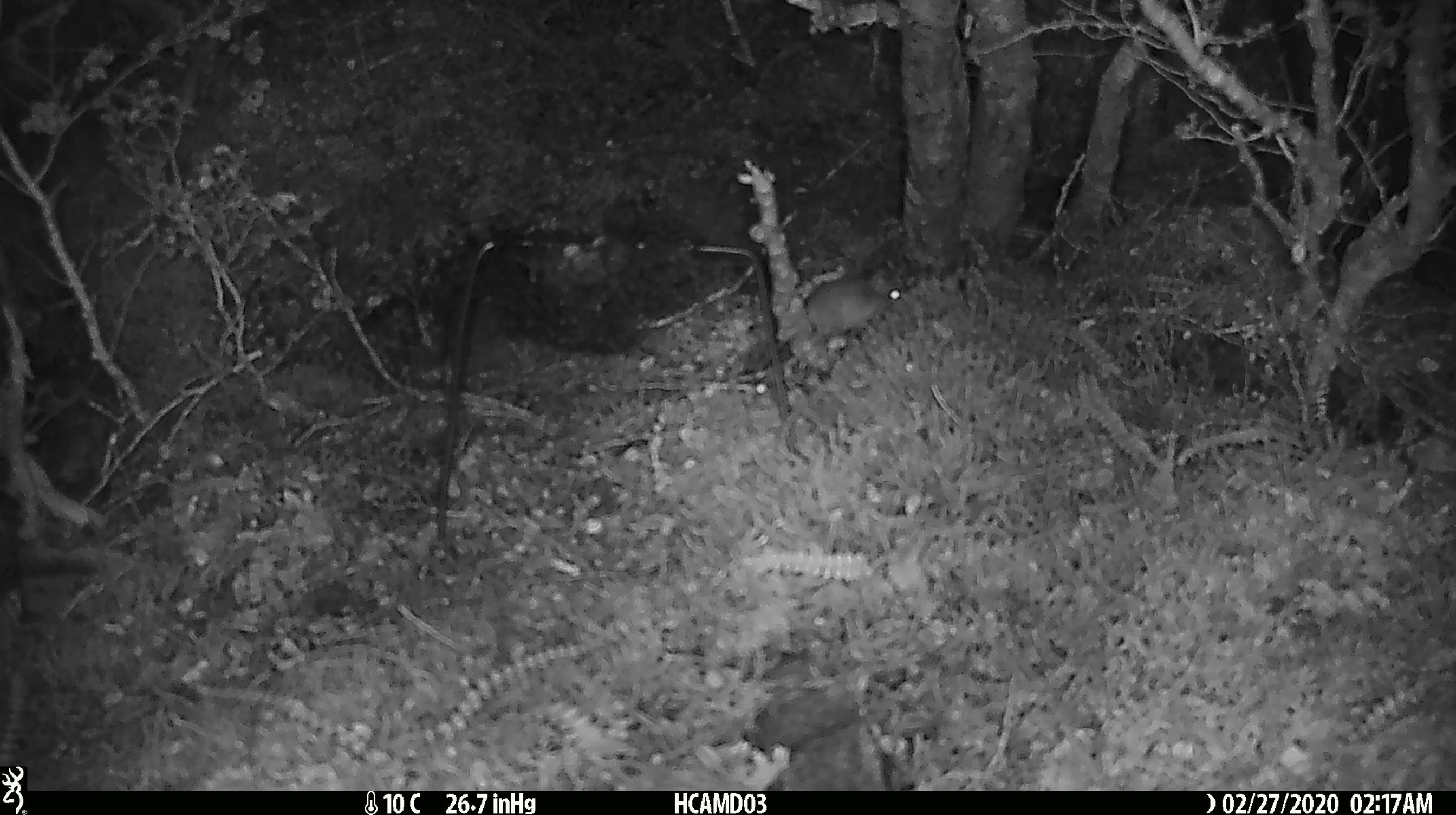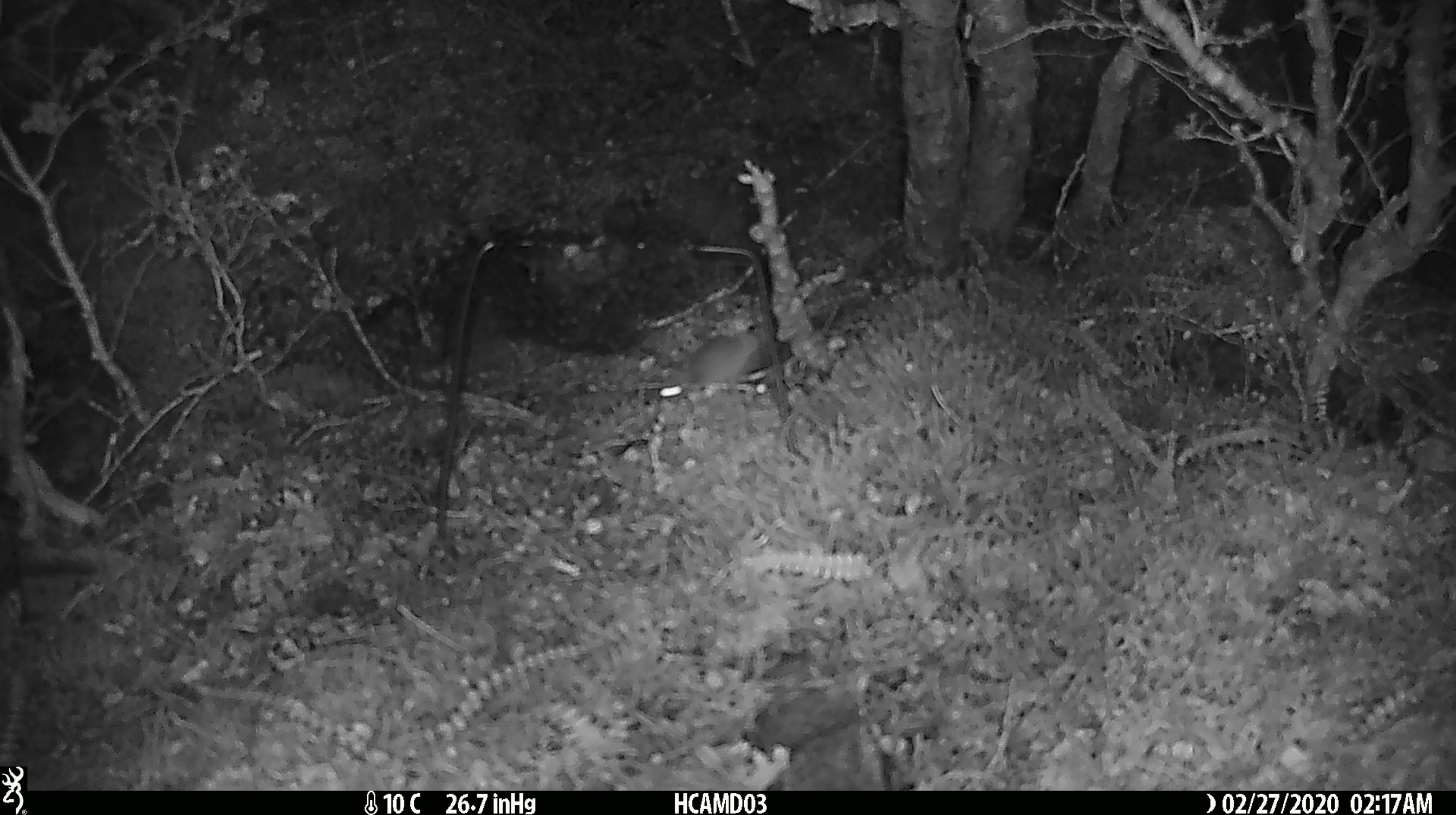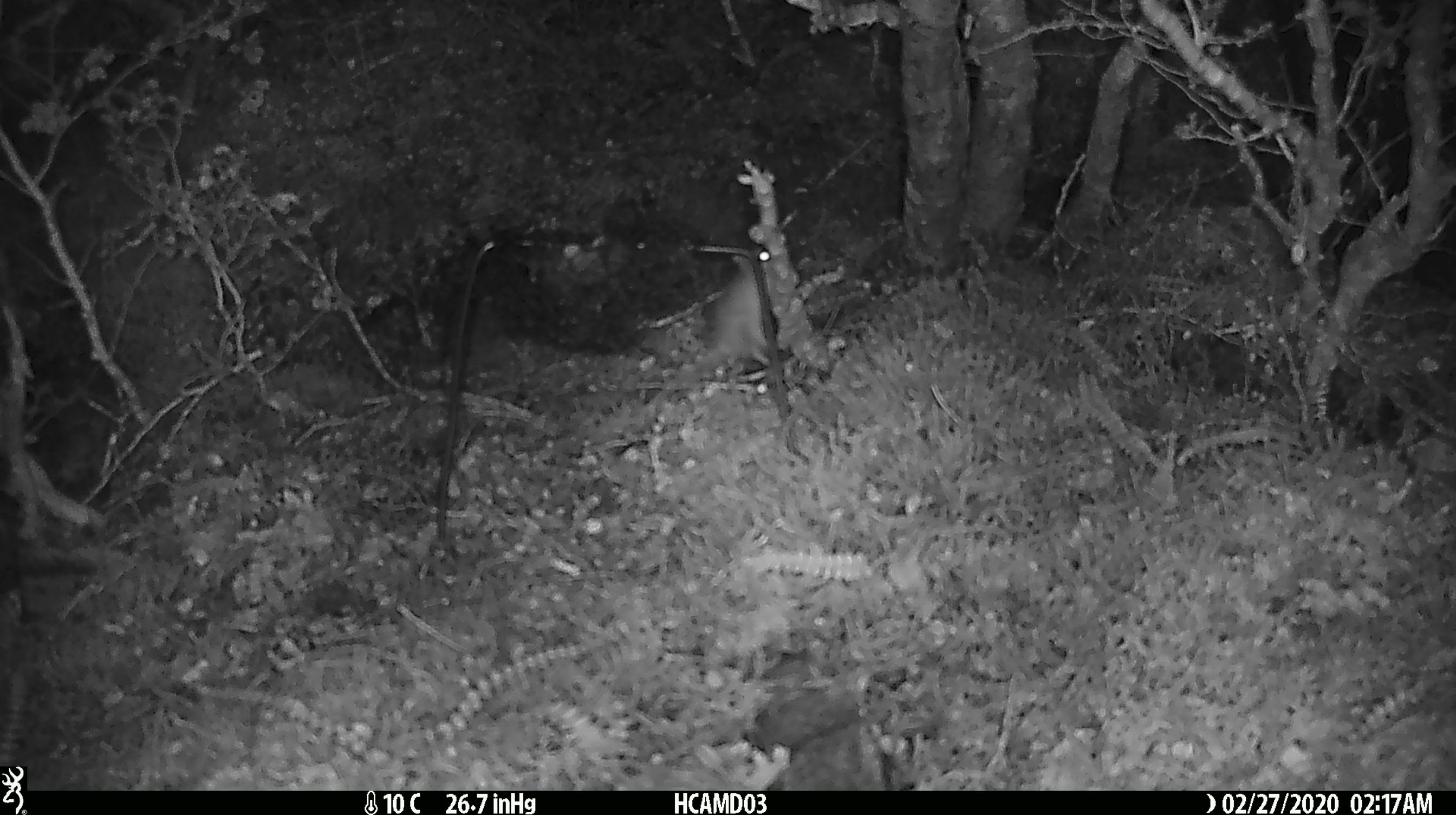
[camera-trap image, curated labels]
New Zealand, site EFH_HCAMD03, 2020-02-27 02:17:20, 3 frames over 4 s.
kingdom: Animalia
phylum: Chordata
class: Mammalia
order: Rodentia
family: Muridae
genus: Mus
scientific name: Mus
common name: mouse